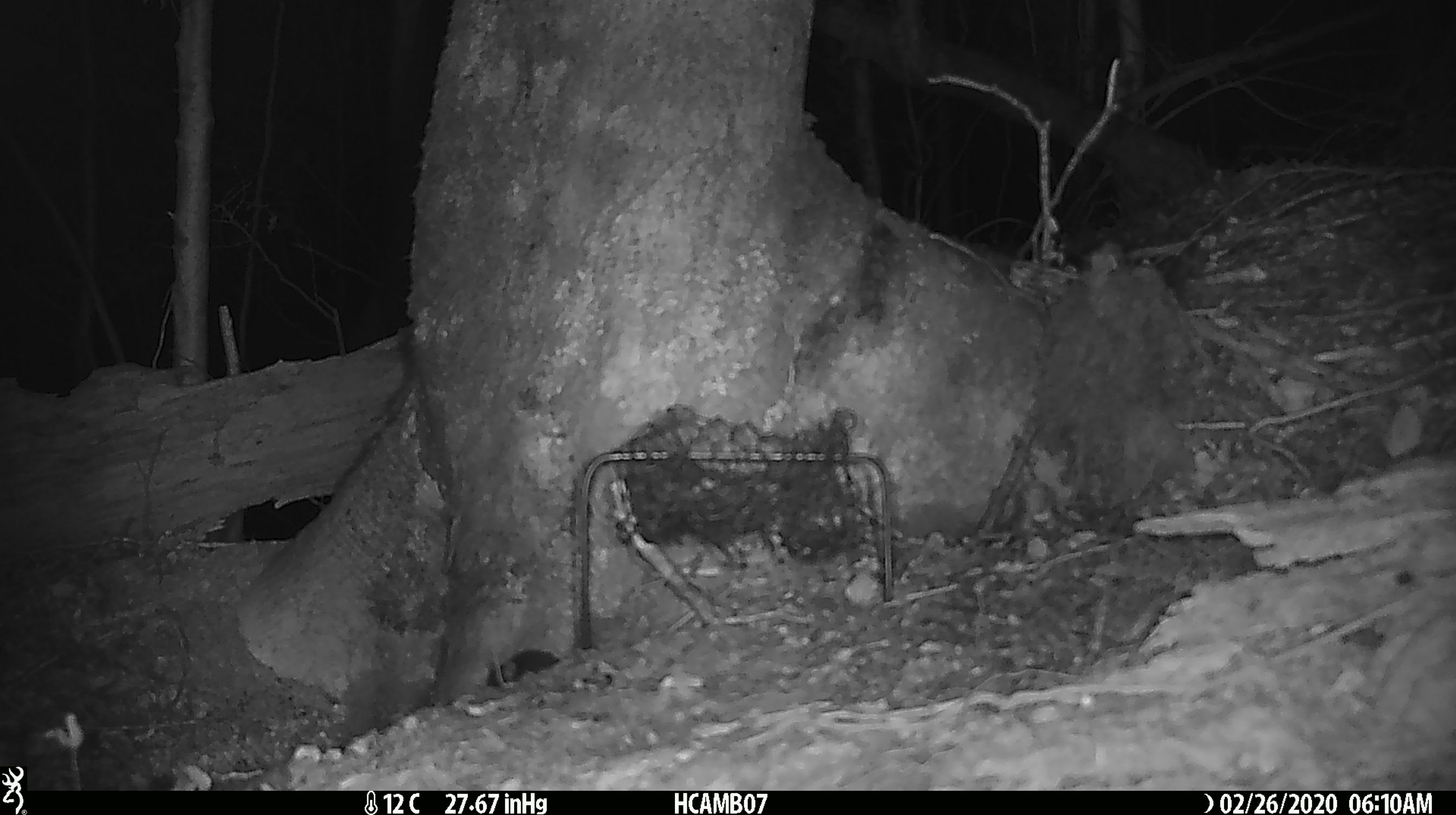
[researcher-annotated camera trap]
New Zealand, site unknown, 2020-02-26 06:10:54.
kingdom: Animalia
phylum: Chordata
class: Mammalia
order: Rodentia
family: Muridae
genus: Mus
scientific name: Mus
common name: mouse